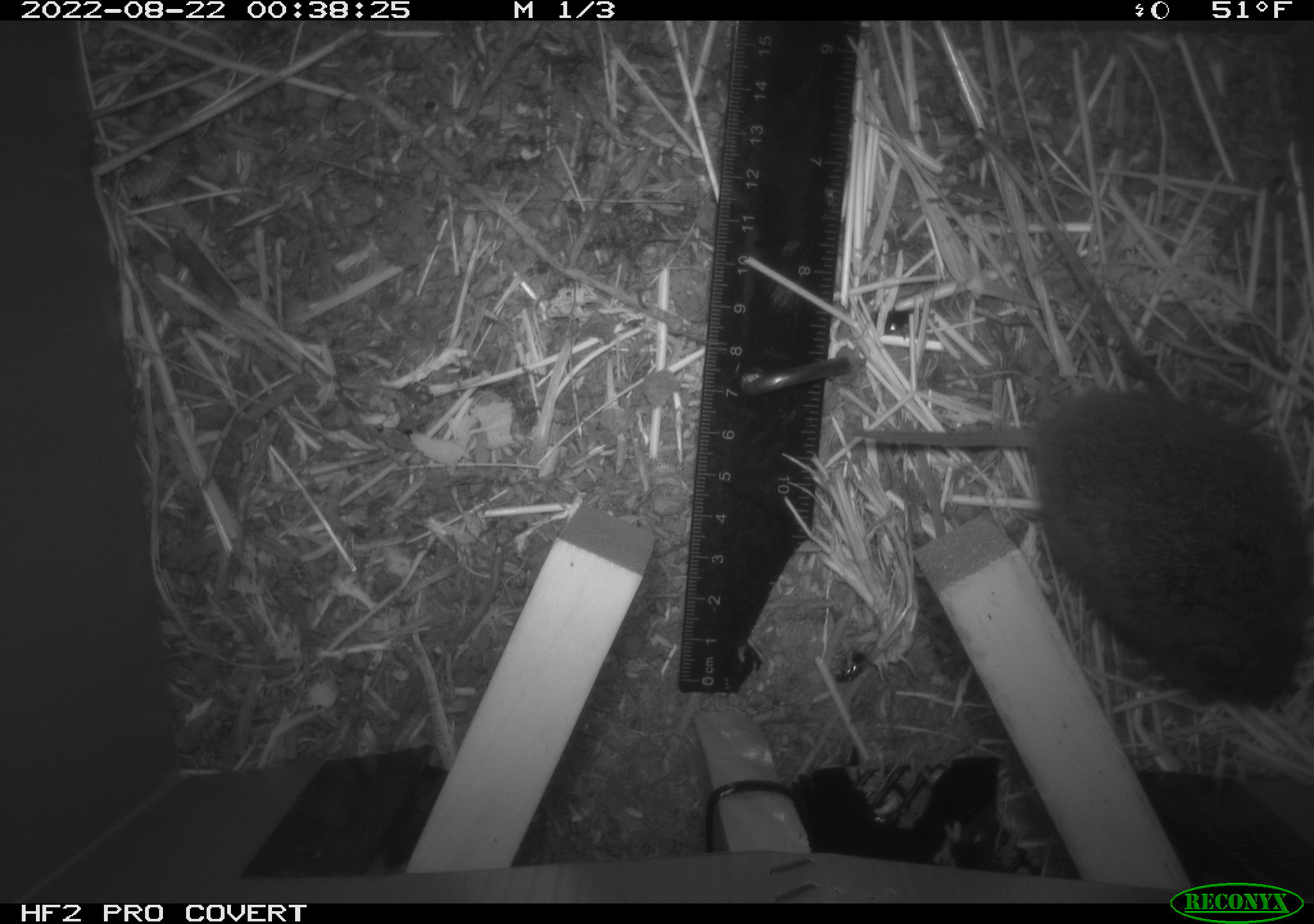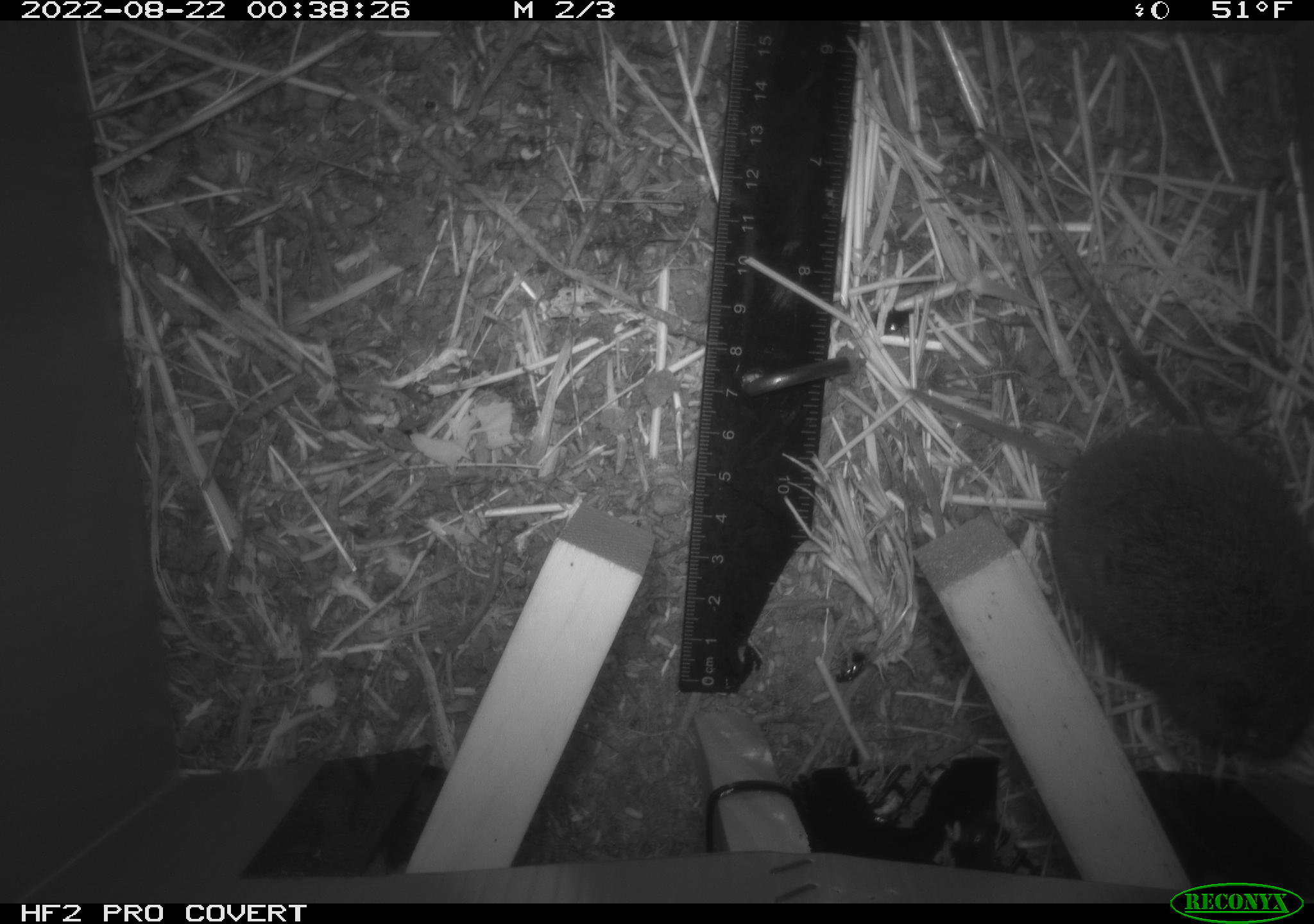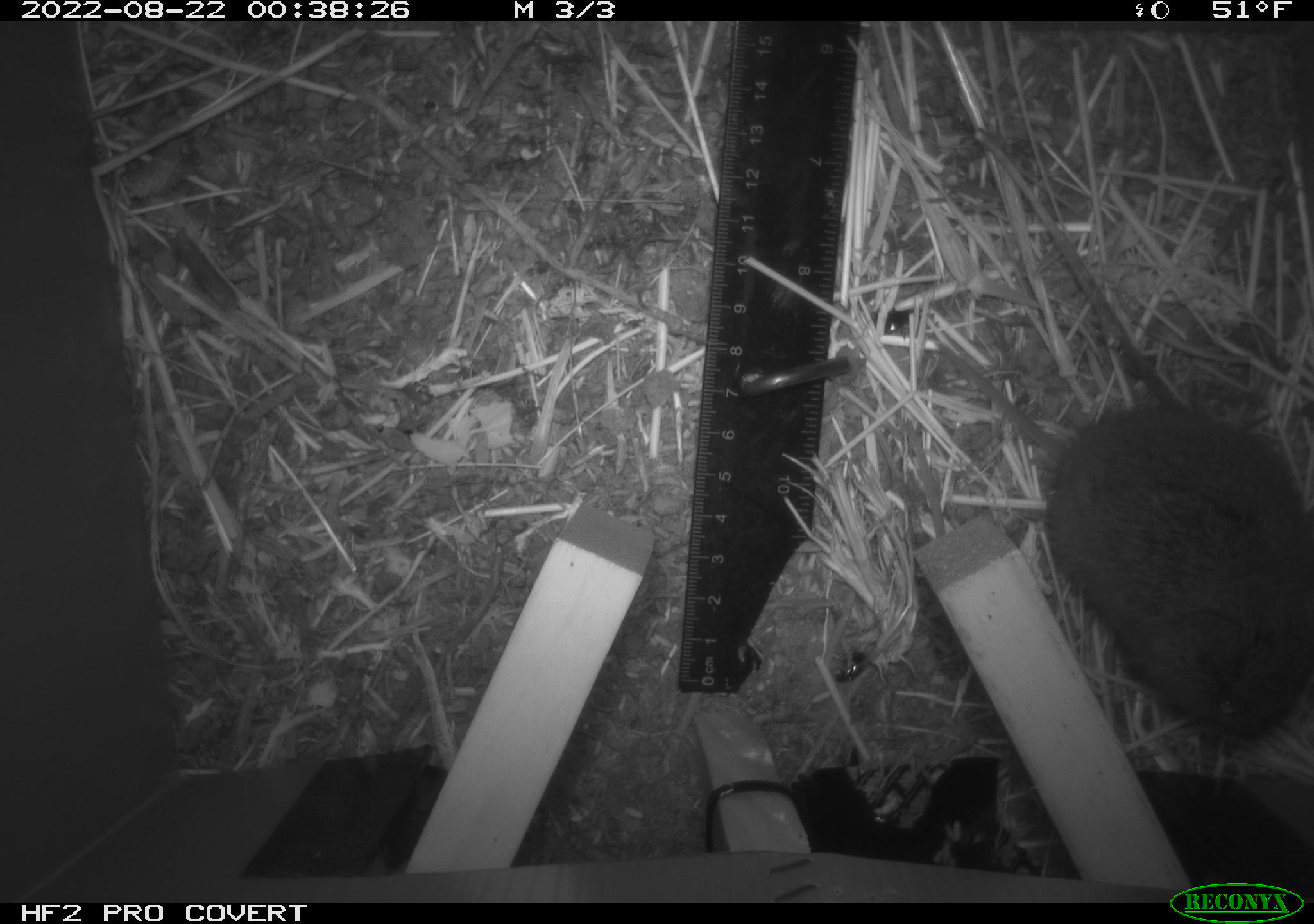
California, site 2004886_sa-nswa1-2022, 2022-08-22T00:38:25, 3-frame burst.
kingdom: Animalia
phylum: Chordata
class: Mammalia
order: Rodentia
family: Cricetidae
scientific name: Cricetidae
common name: hamsters, voles, lemmings, and allies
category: cricetidae family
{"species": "cricetidae family (hamsters, voles, lemmings, and allies) (Cricetidae)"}